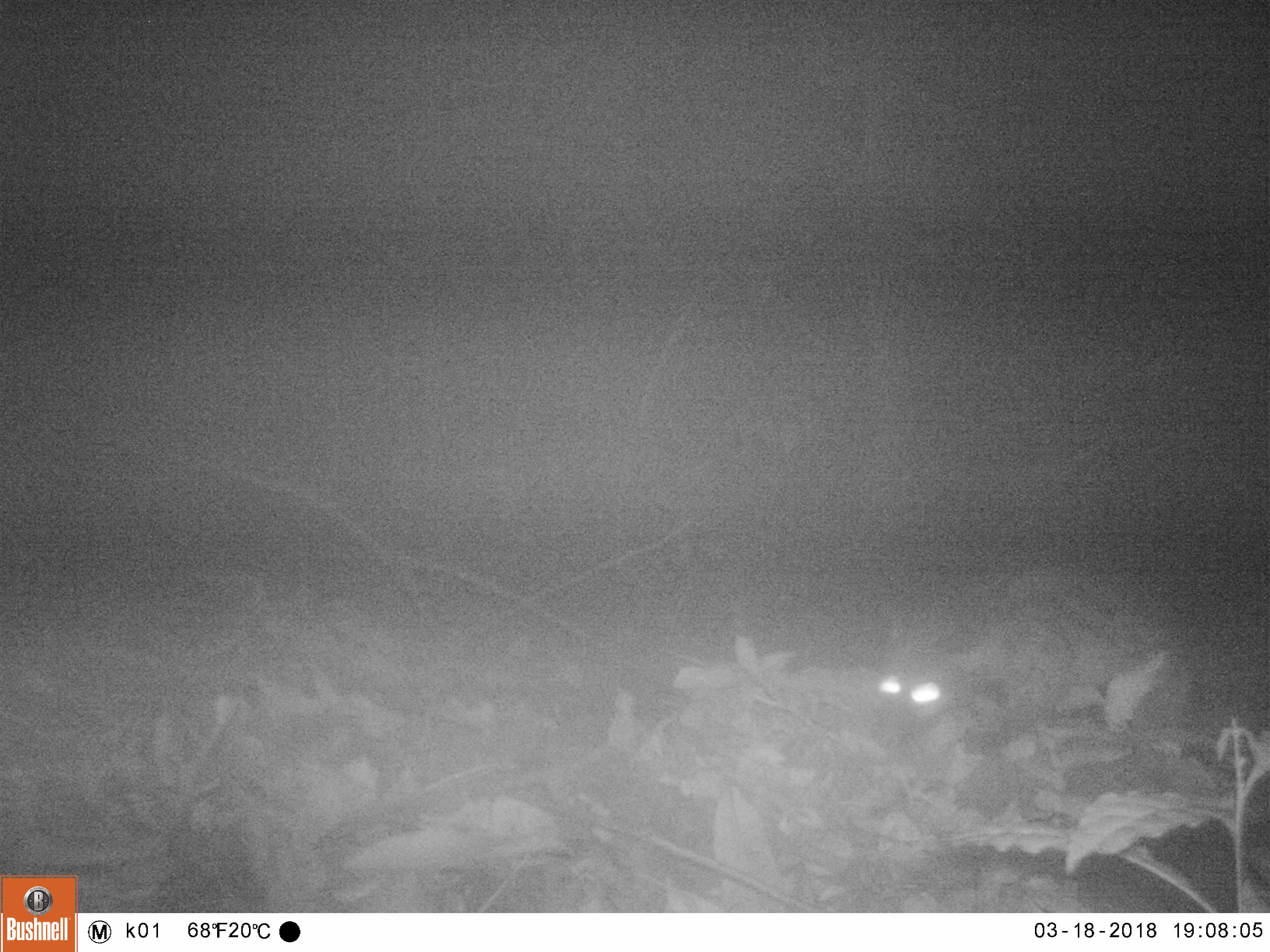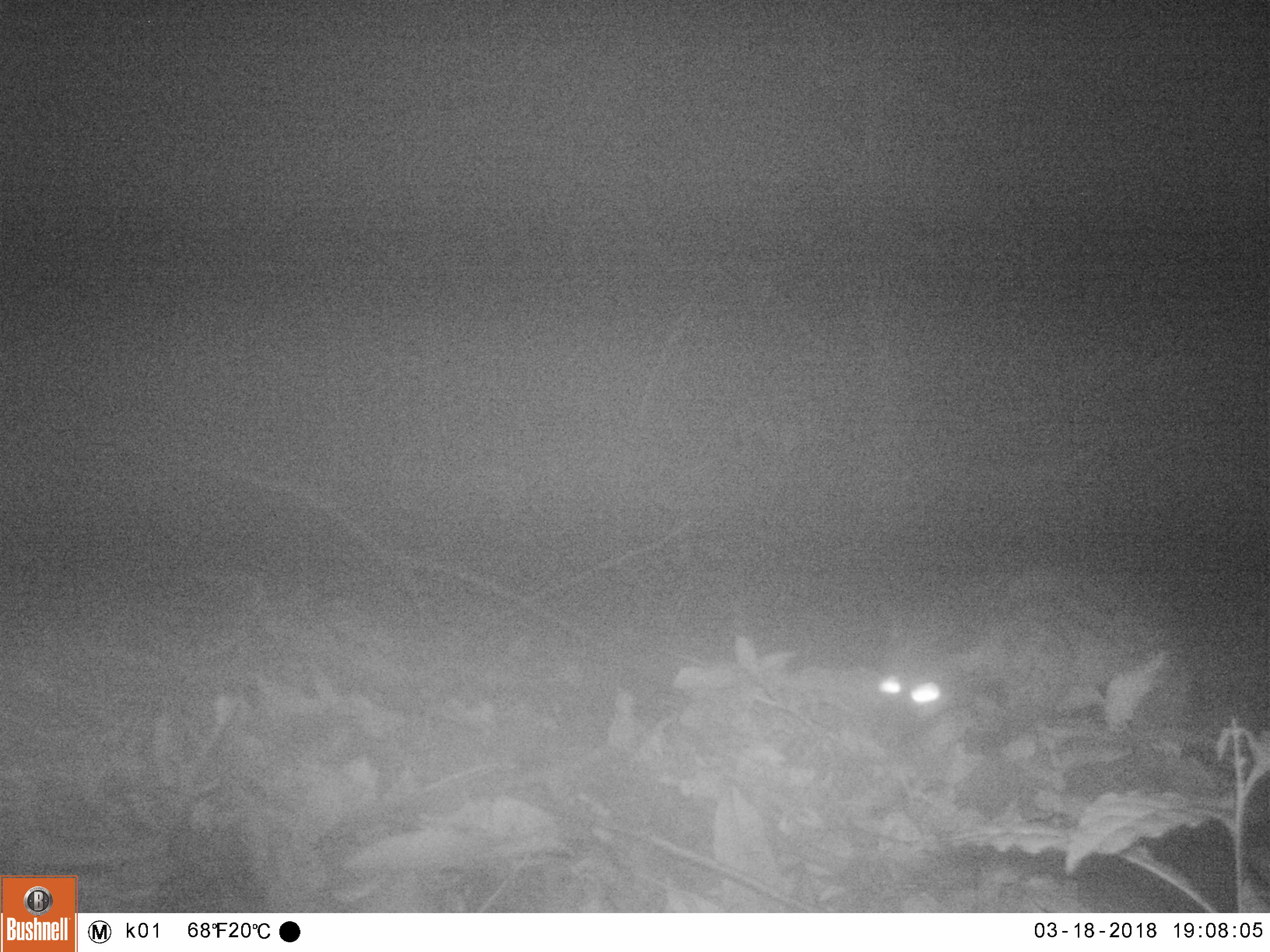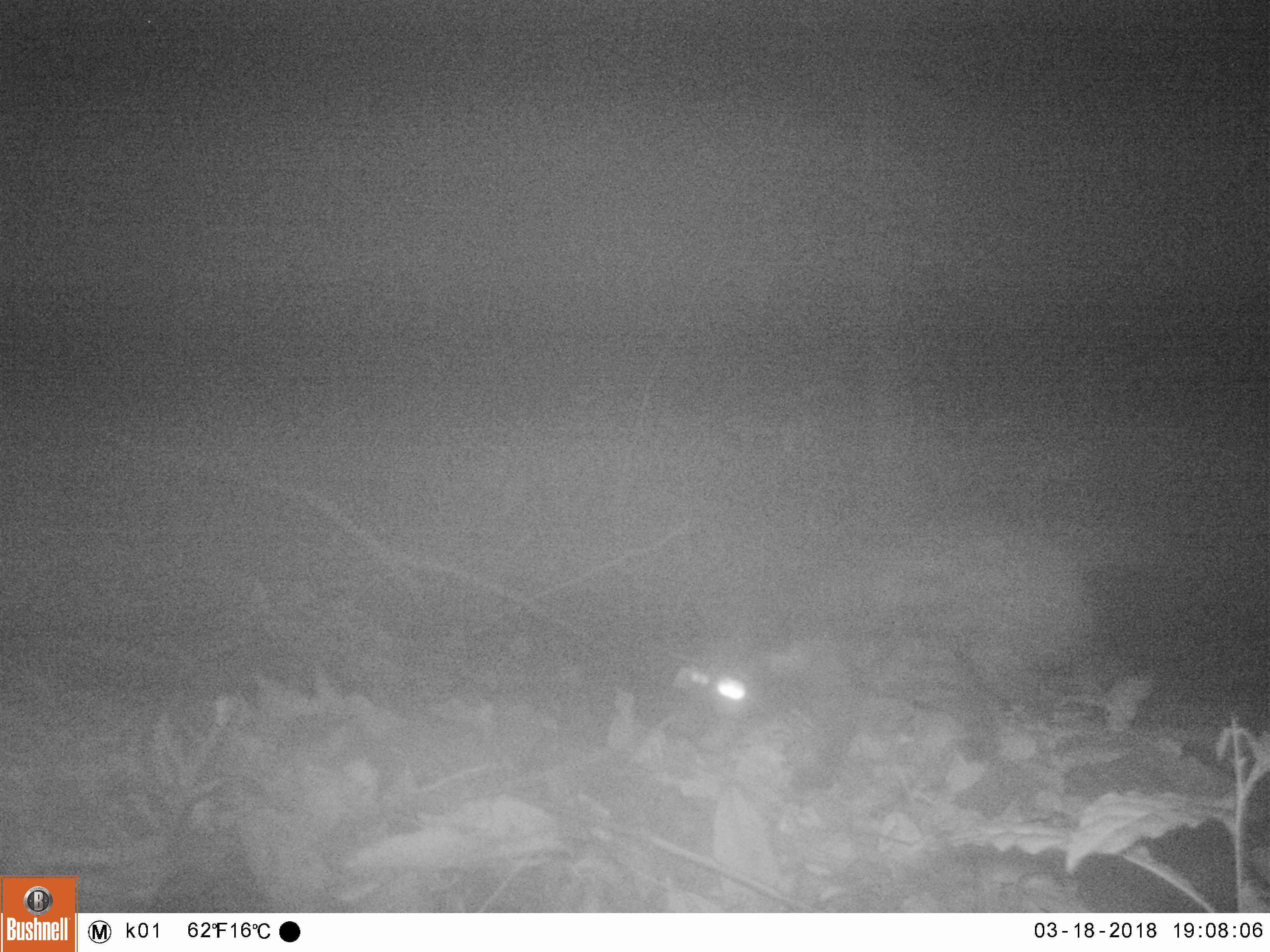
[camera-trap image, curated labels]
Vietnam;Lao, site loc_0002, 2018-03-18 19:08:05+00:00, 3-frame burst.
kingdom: Animalia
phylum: Chordata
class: Mammalia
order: Carnivora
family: Viverridae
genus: Paradoxurus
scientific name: Paradoxurus hermaphroditus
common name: common palm civet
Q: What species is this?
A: Common palm civet (Paradoxurus hermaphroditus).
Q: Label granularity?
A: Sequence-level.